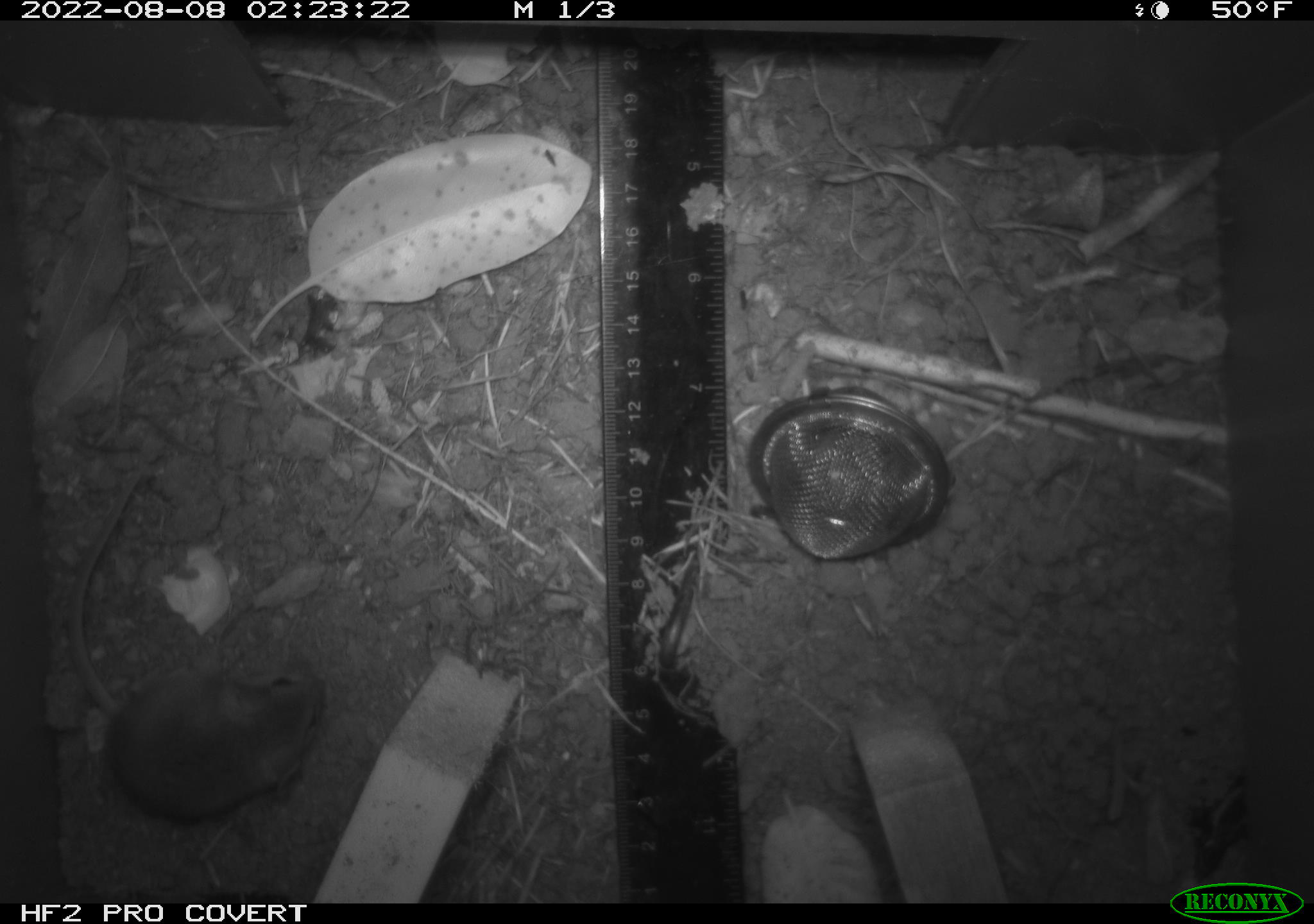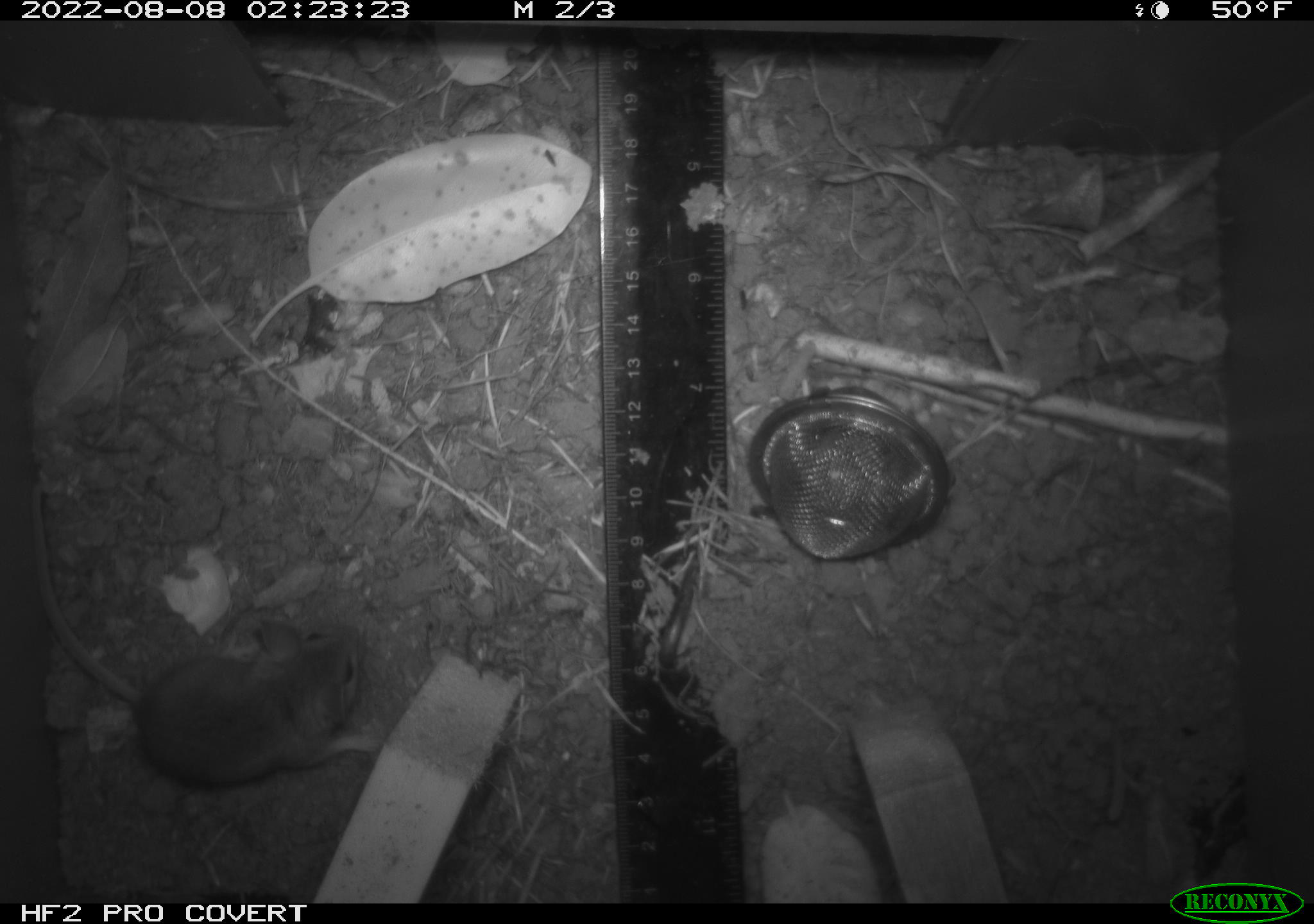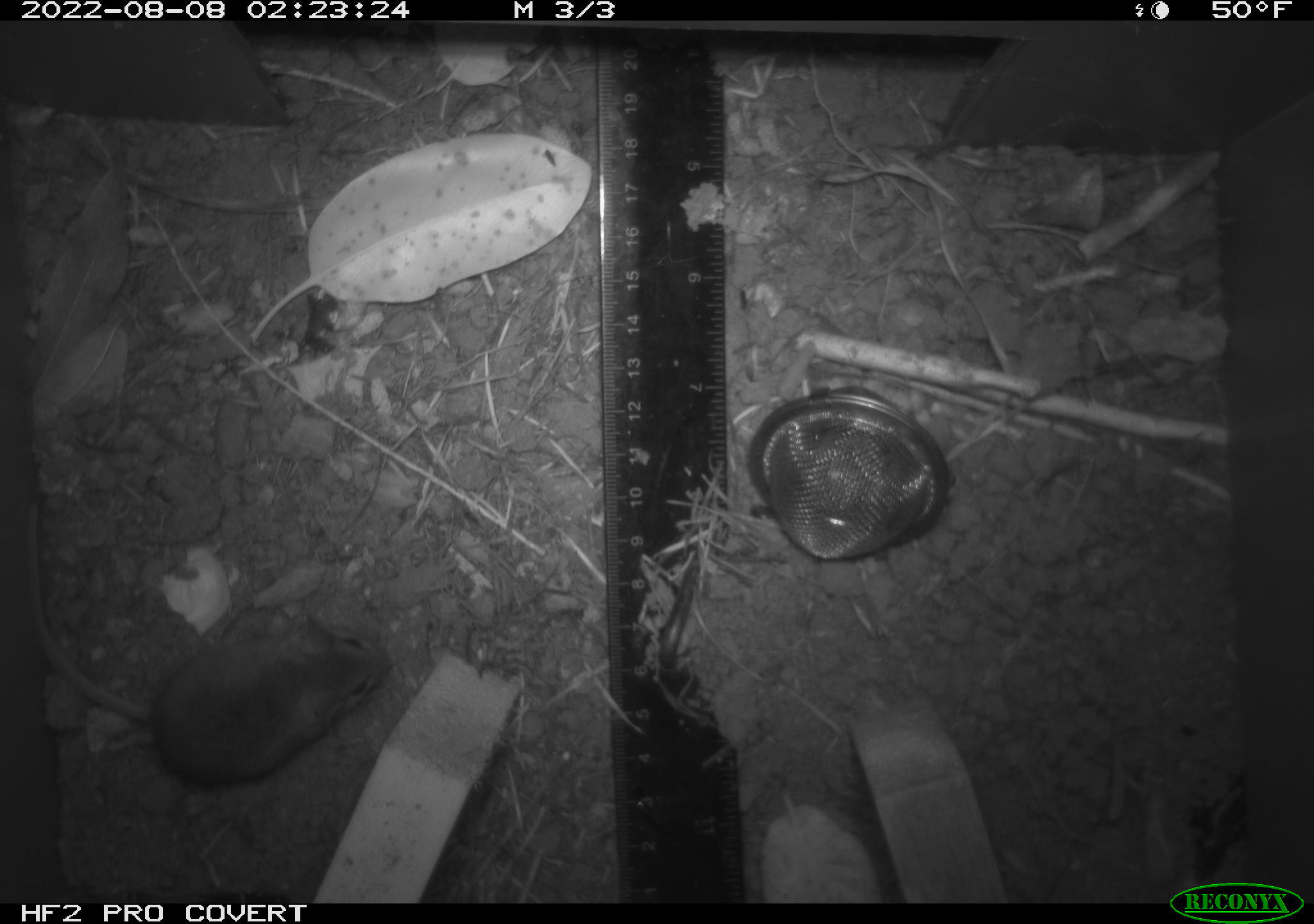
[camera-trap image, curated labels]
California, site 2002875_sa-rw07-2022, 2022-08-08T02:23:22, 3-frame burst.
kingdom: Animalia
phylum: Chordata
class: Mammalia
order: Rodentia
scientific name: Rodentia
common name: mouse species